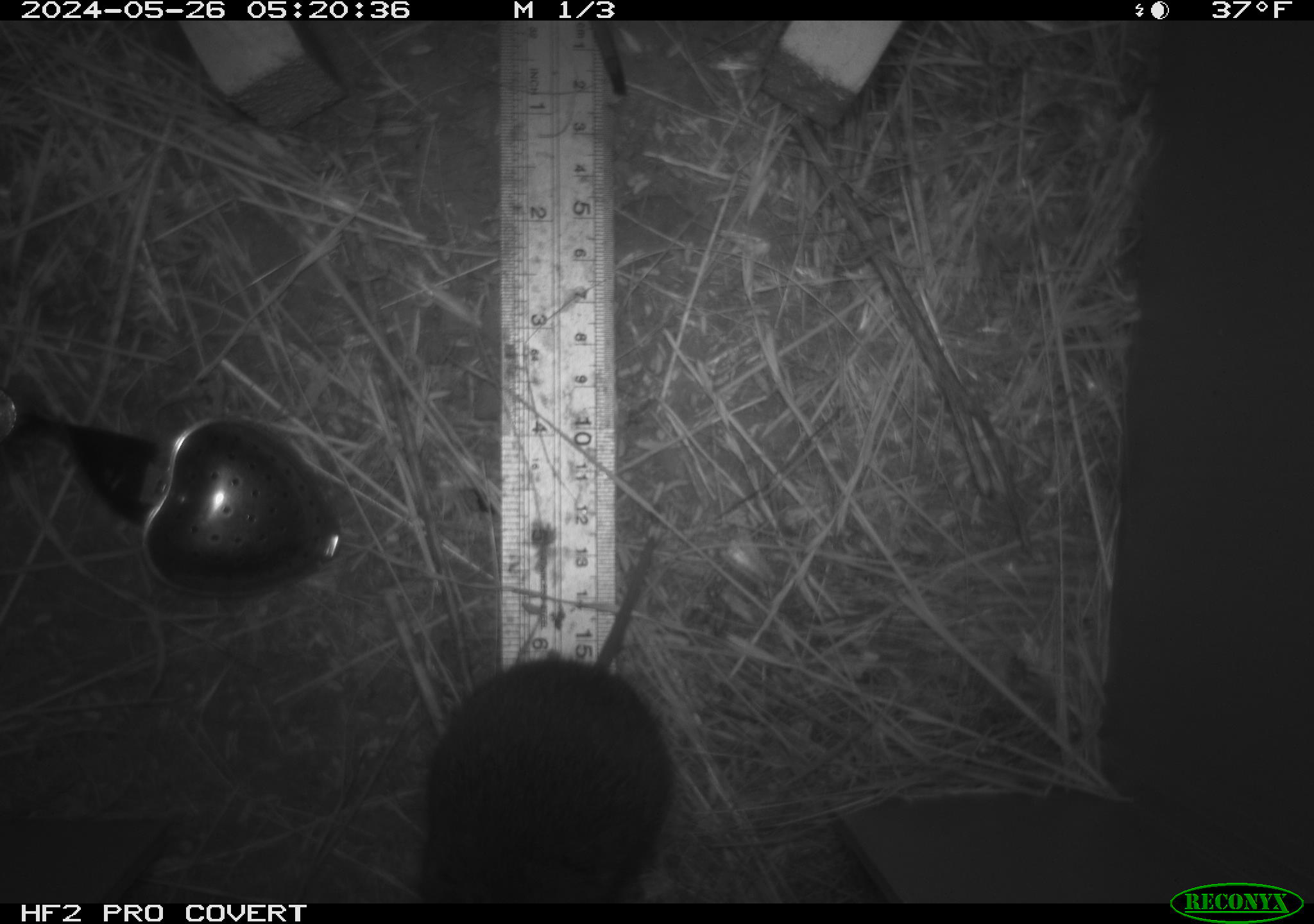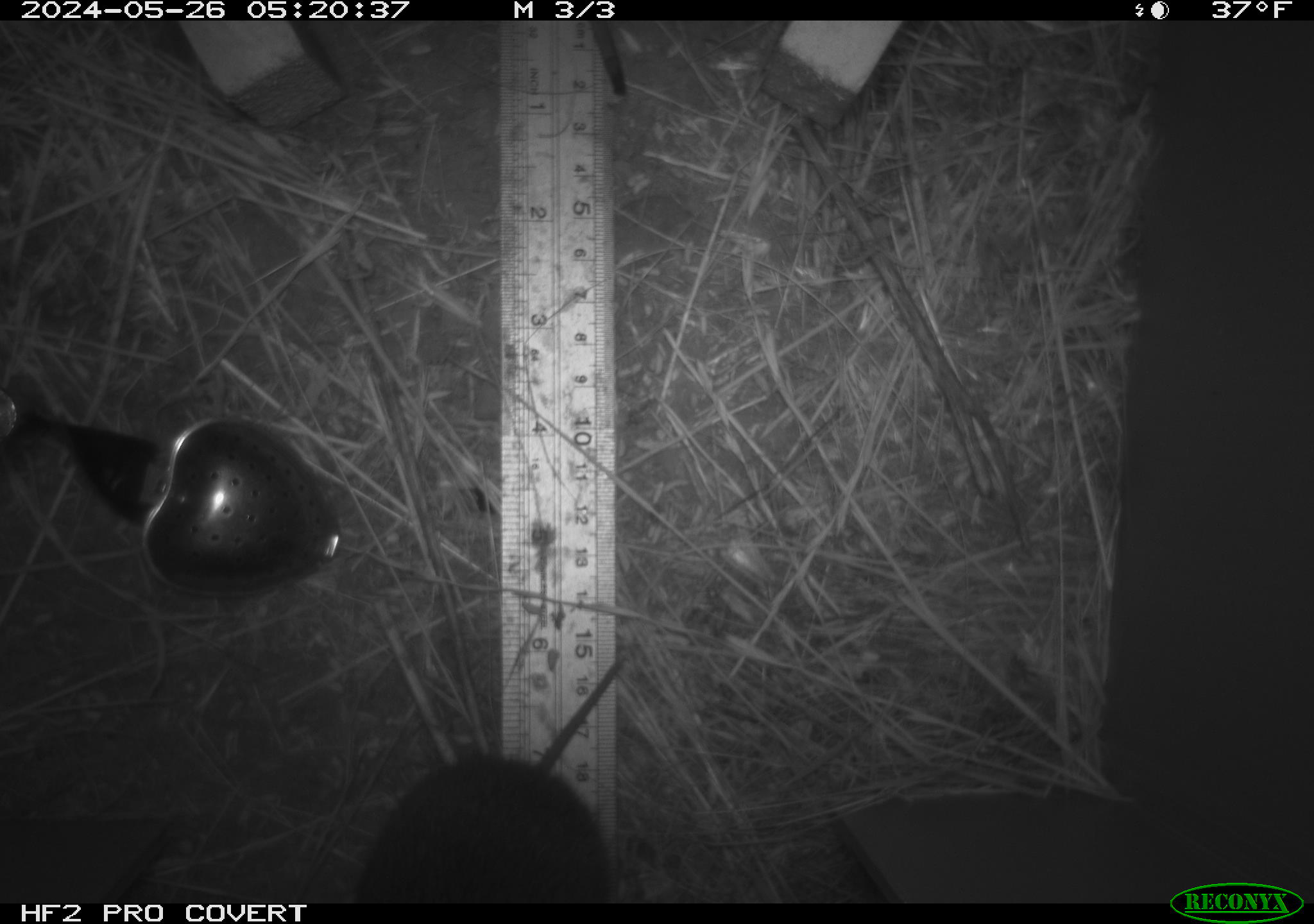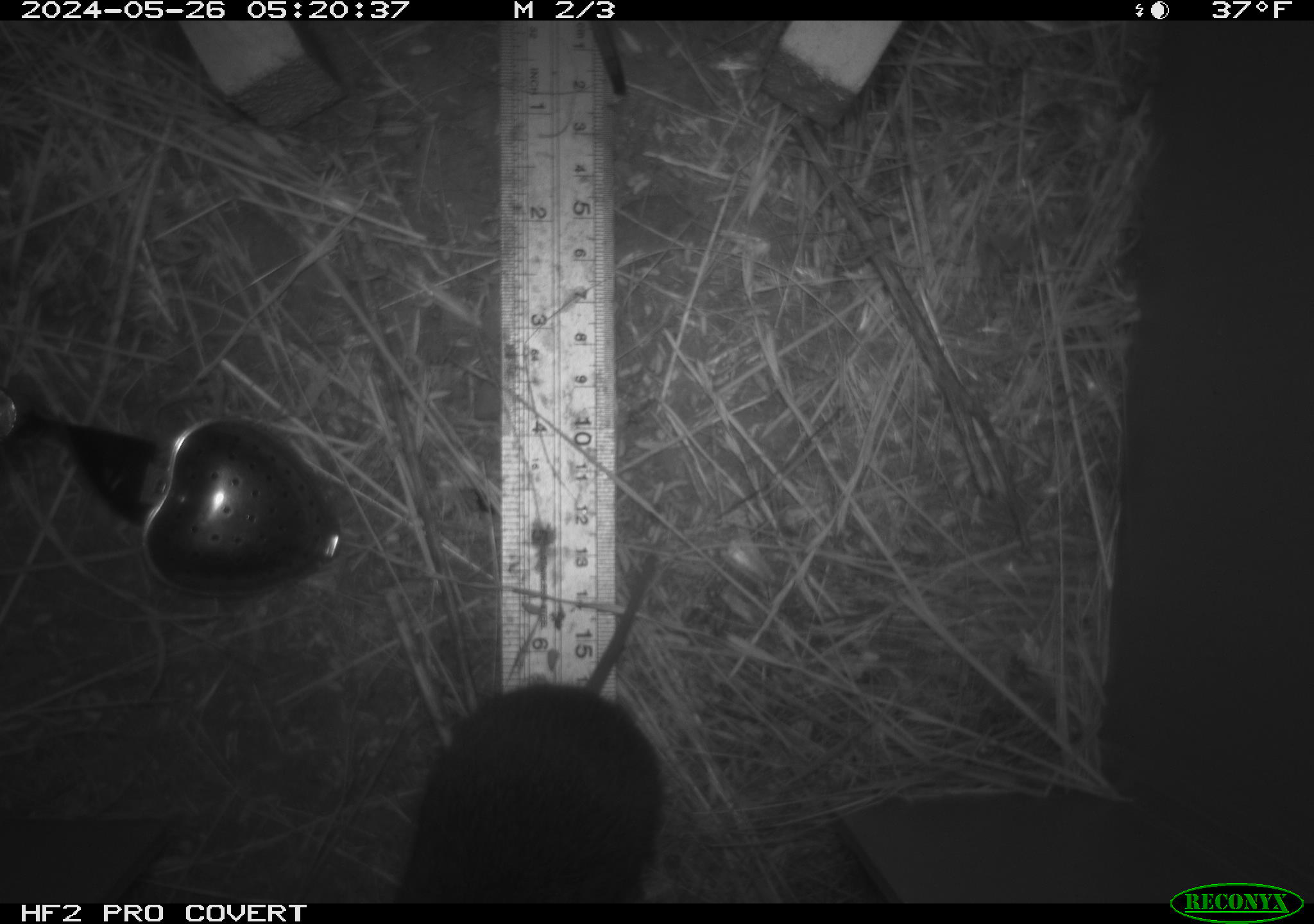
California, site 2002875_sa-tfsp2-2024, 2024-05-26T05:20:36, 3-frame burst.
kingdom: Animalia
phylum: Chordata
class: Mammalia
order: Rodentia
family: Cricetidae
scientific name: Arvicolinae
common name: voles, lemmings, and muskrats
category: arvicolinae subfamily